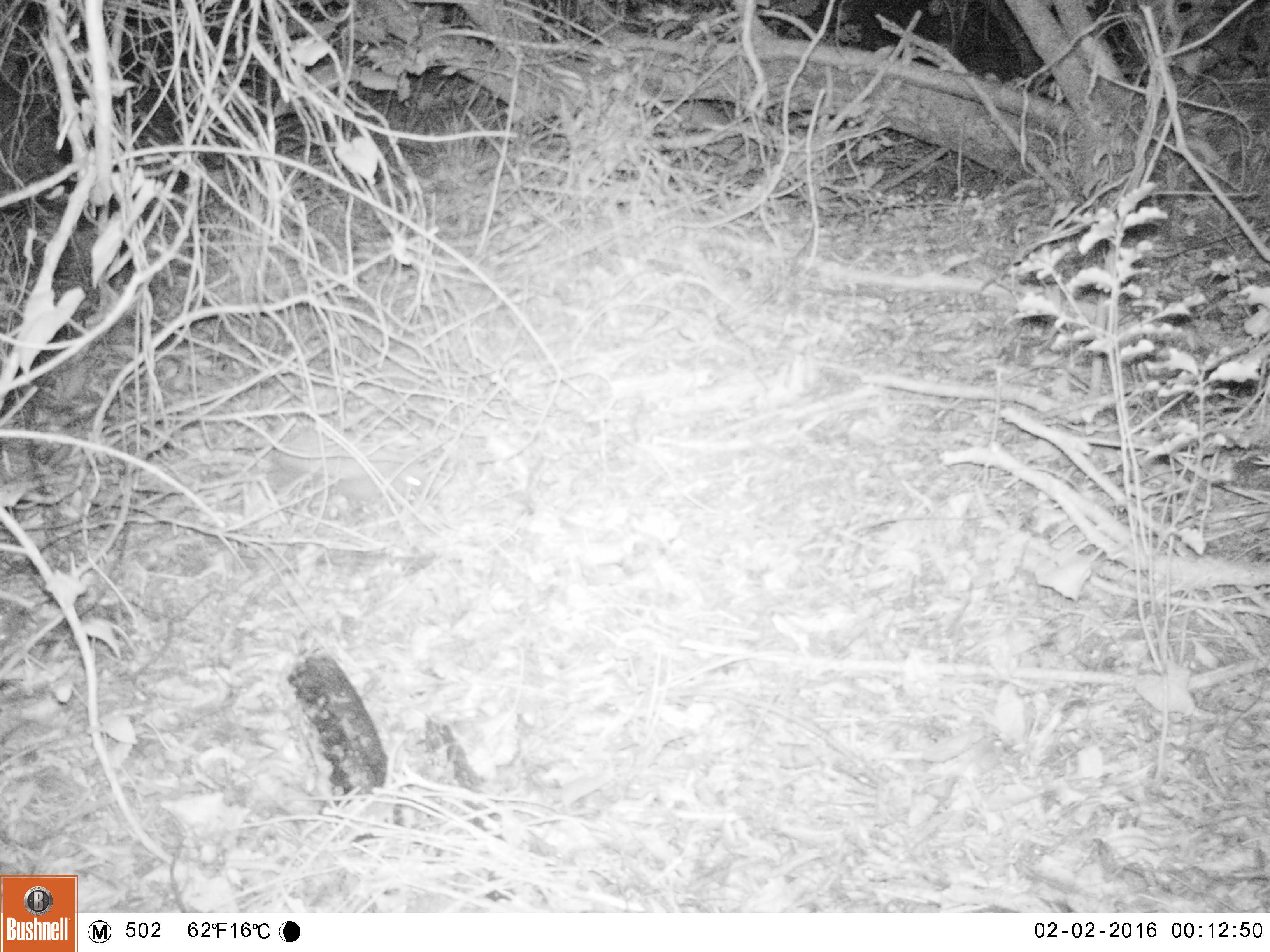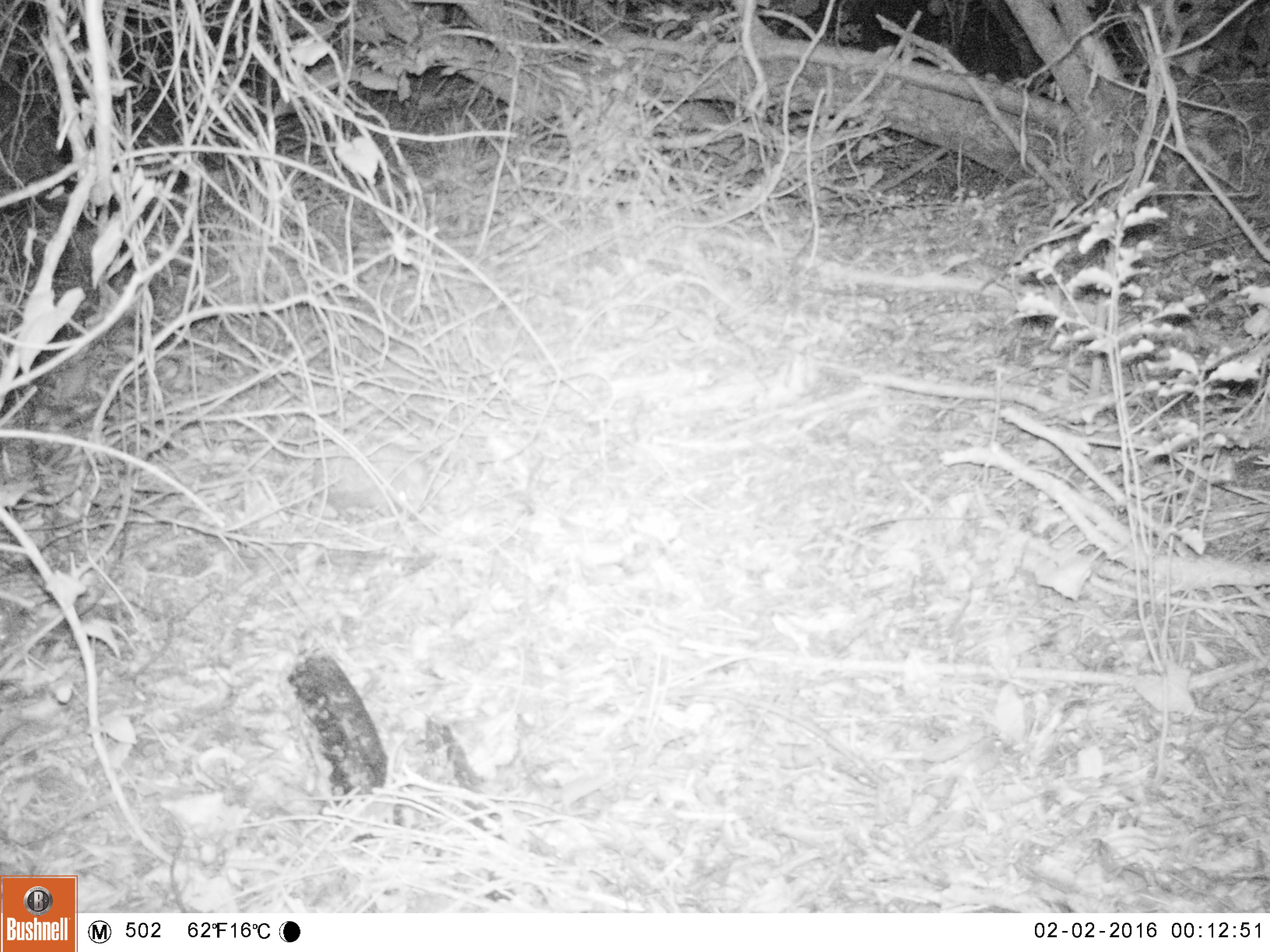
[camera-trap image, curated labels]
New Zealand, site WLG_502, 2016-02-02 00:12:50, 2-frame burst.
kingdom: Animalia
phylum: Chordata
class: Mammalia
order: Eulipotyphla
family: Erinaceidae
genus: Erinaceus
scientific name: Erinaceus europaeus europaeus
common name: european hedgehog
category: hedgehog